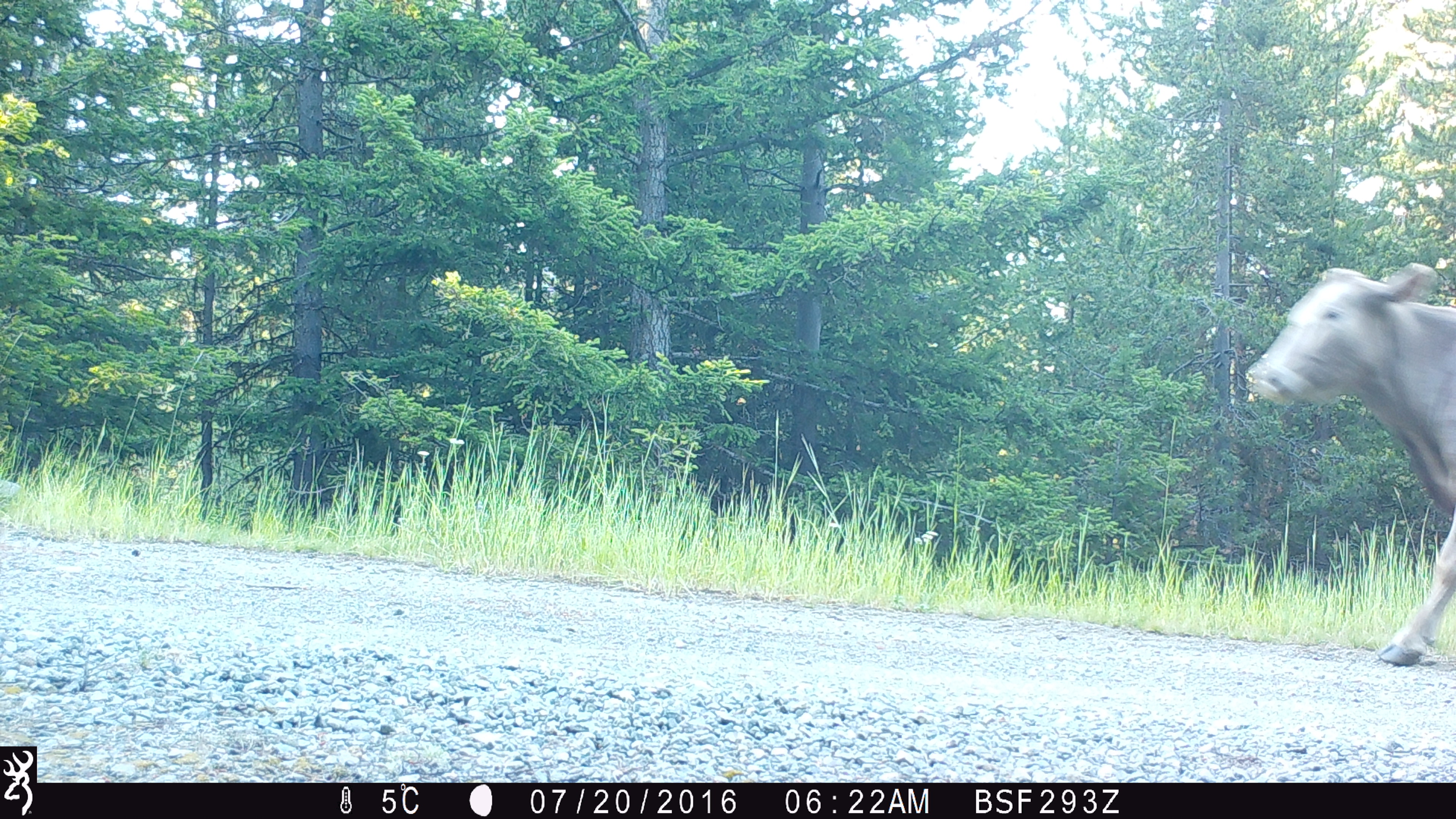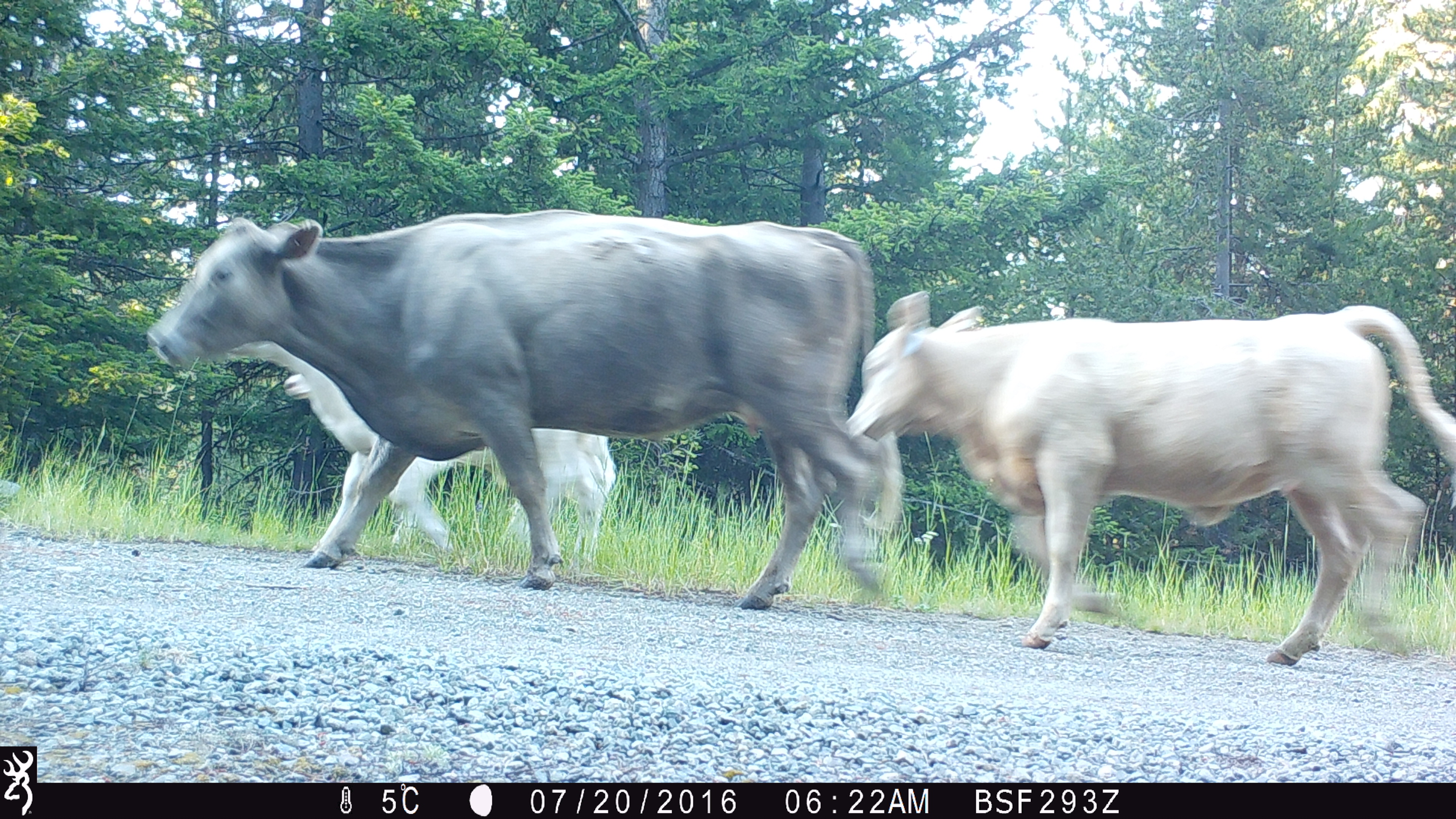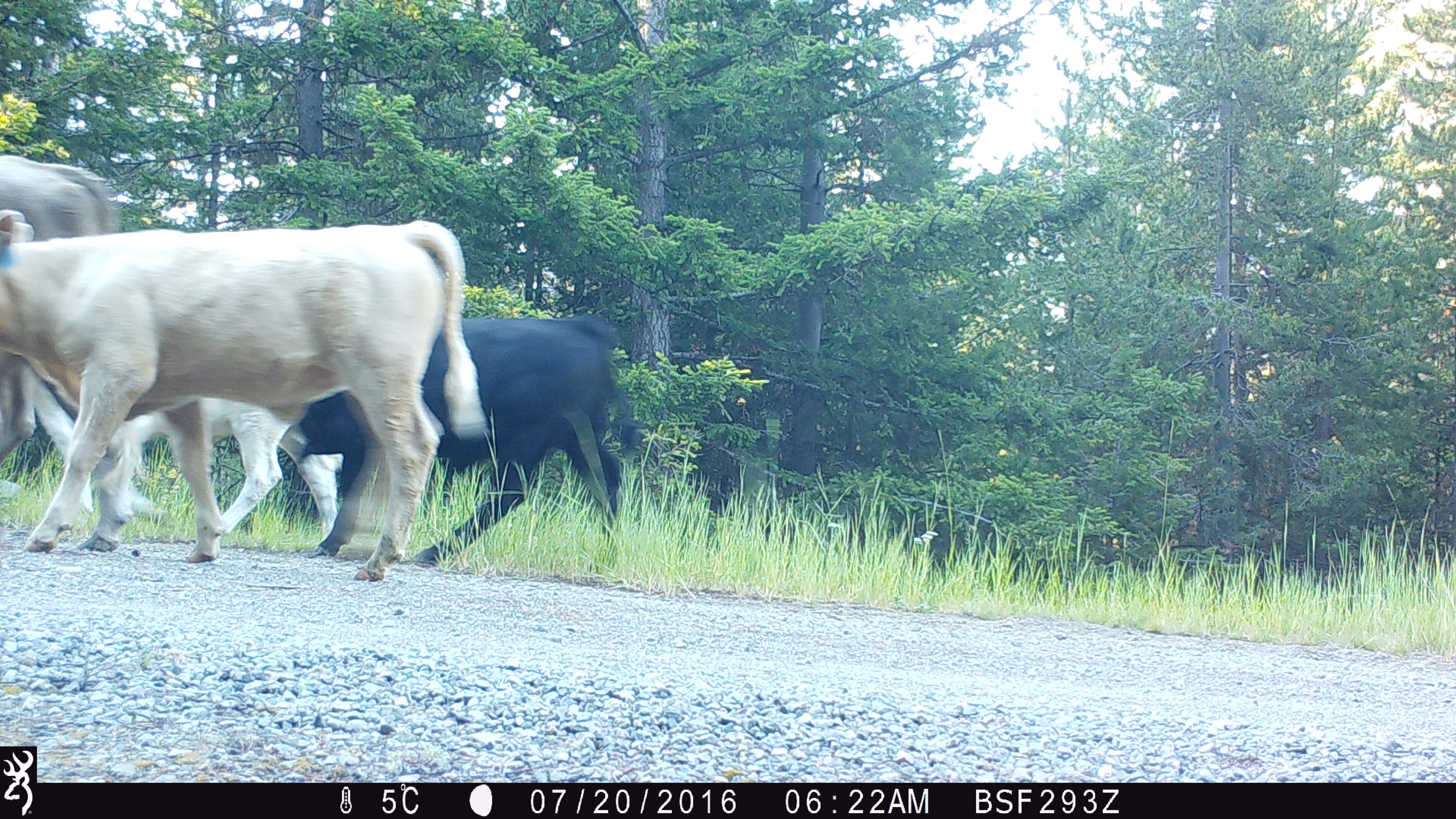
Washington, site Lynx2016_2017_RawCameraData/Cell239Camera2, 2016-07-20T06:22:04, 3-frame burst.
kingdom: Animalia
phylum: Chordata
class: Mammalia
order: Artiodactyla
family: Bovidae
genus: Bos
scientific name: Bos taurus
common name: domestic cattle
Domestic cattle (Bos taurus). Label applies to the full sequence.